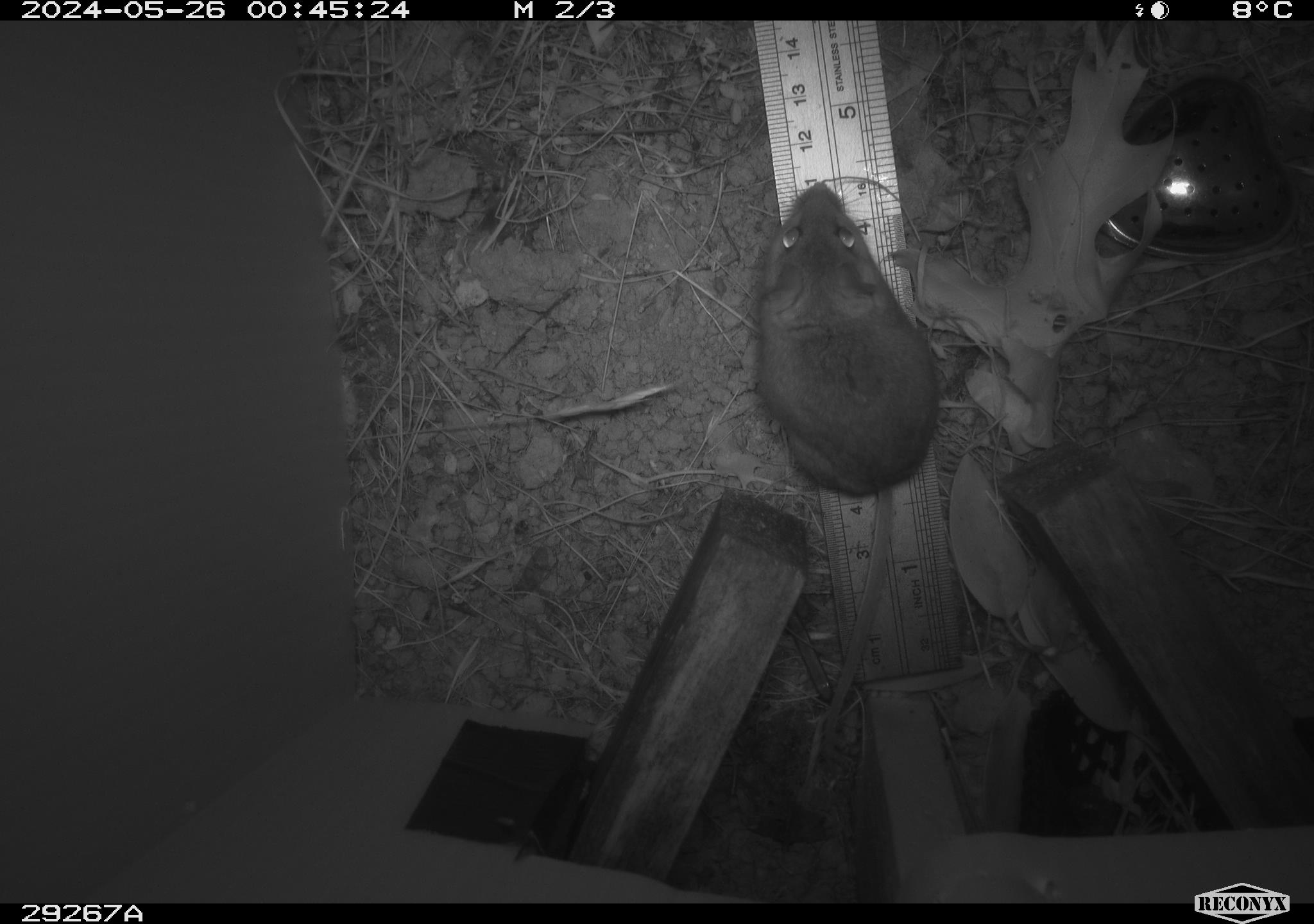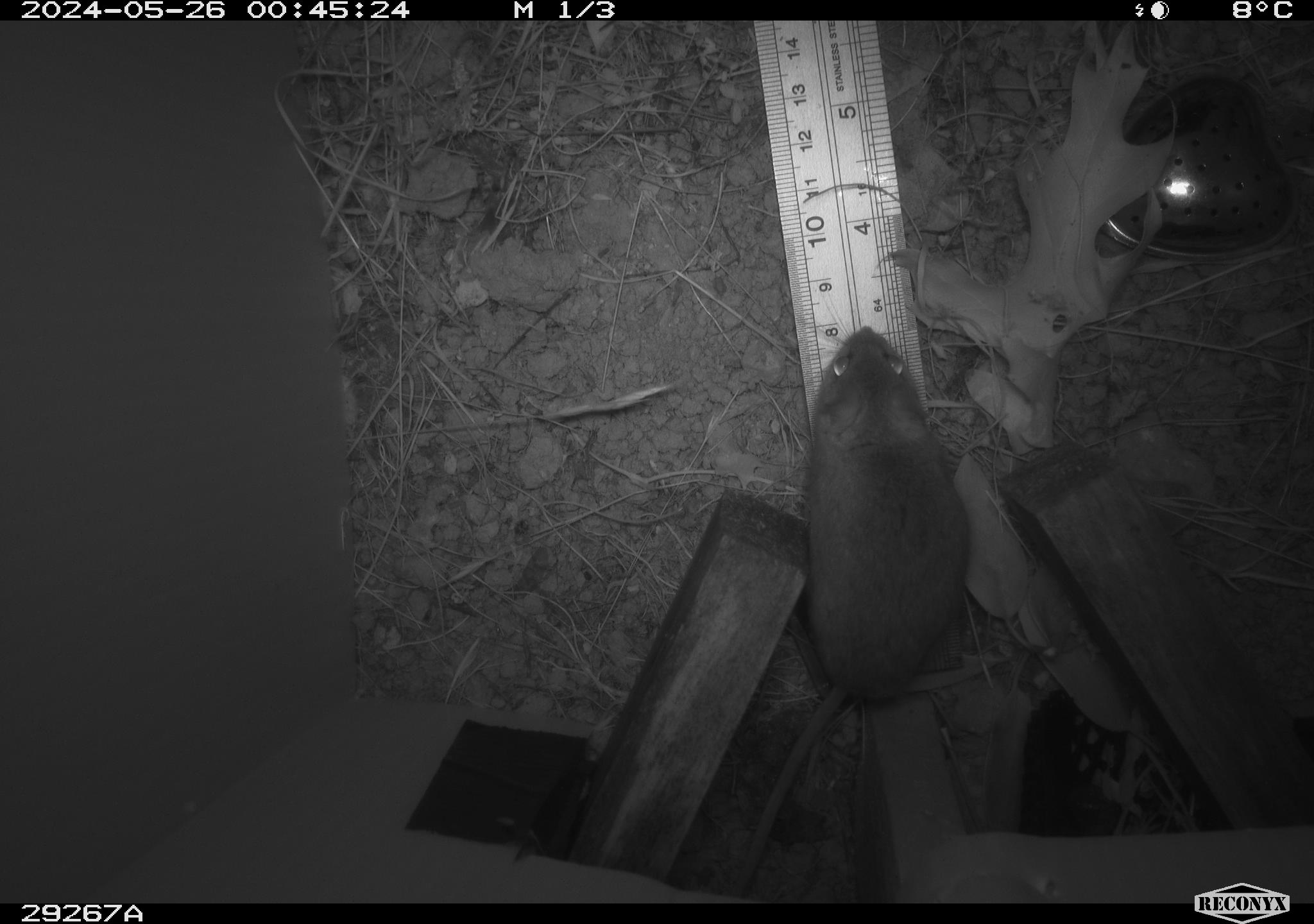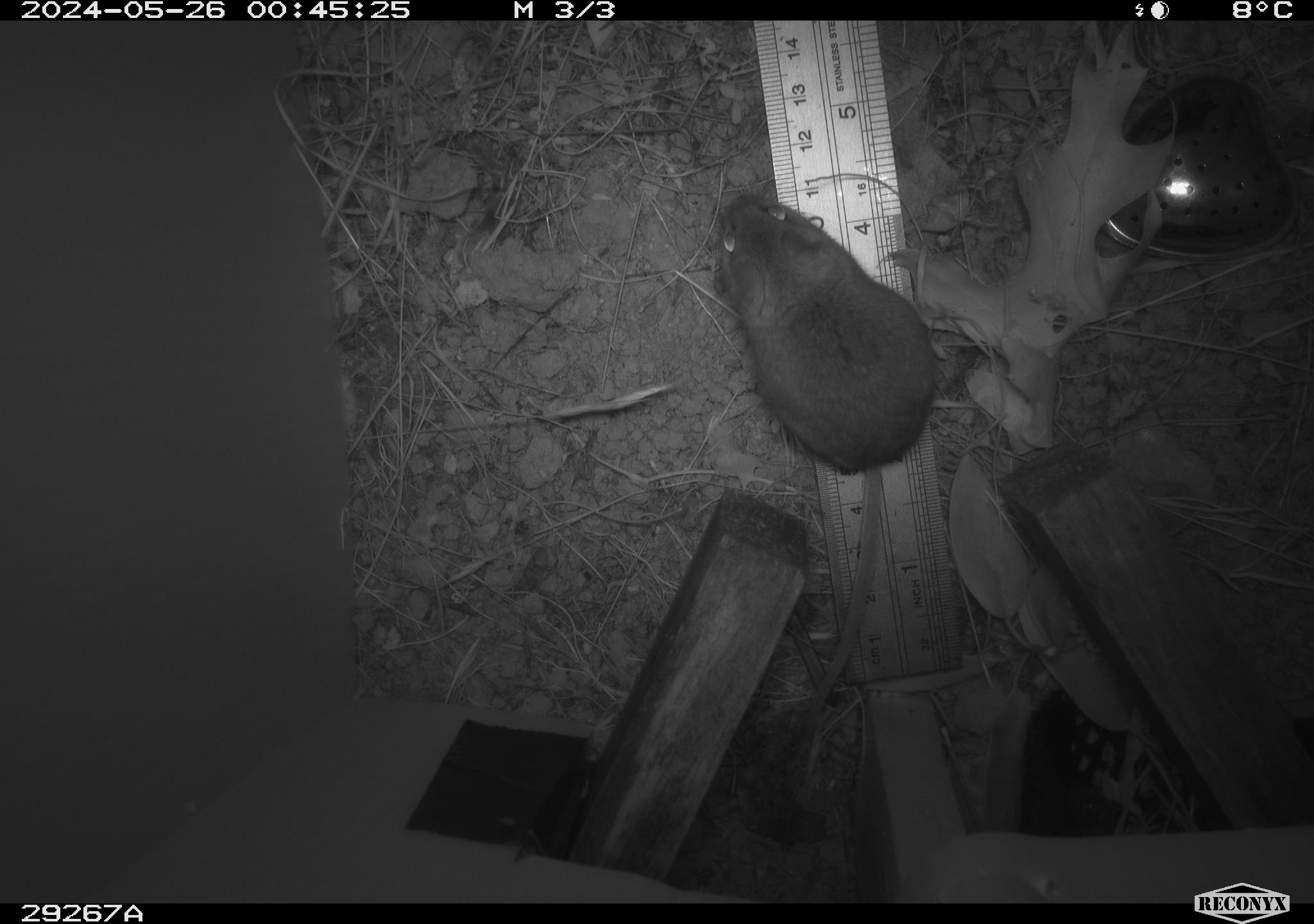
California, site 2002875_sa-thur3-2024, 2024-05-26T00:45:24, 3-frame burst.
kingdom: Animalia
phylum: Chordata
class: Mammalia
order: Rodentia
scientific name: Rodentia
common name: mouse species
Mouse species (Rodentia).